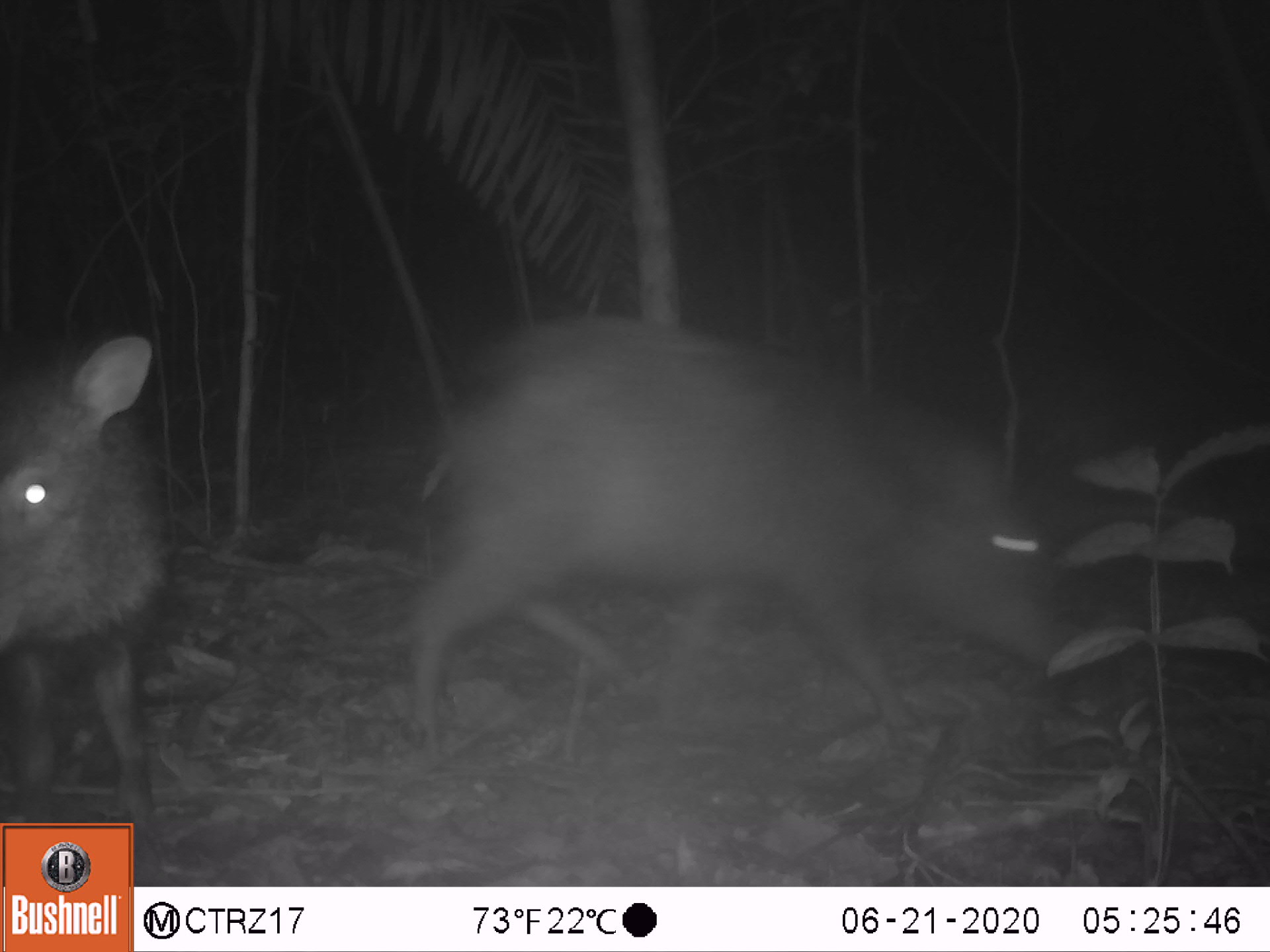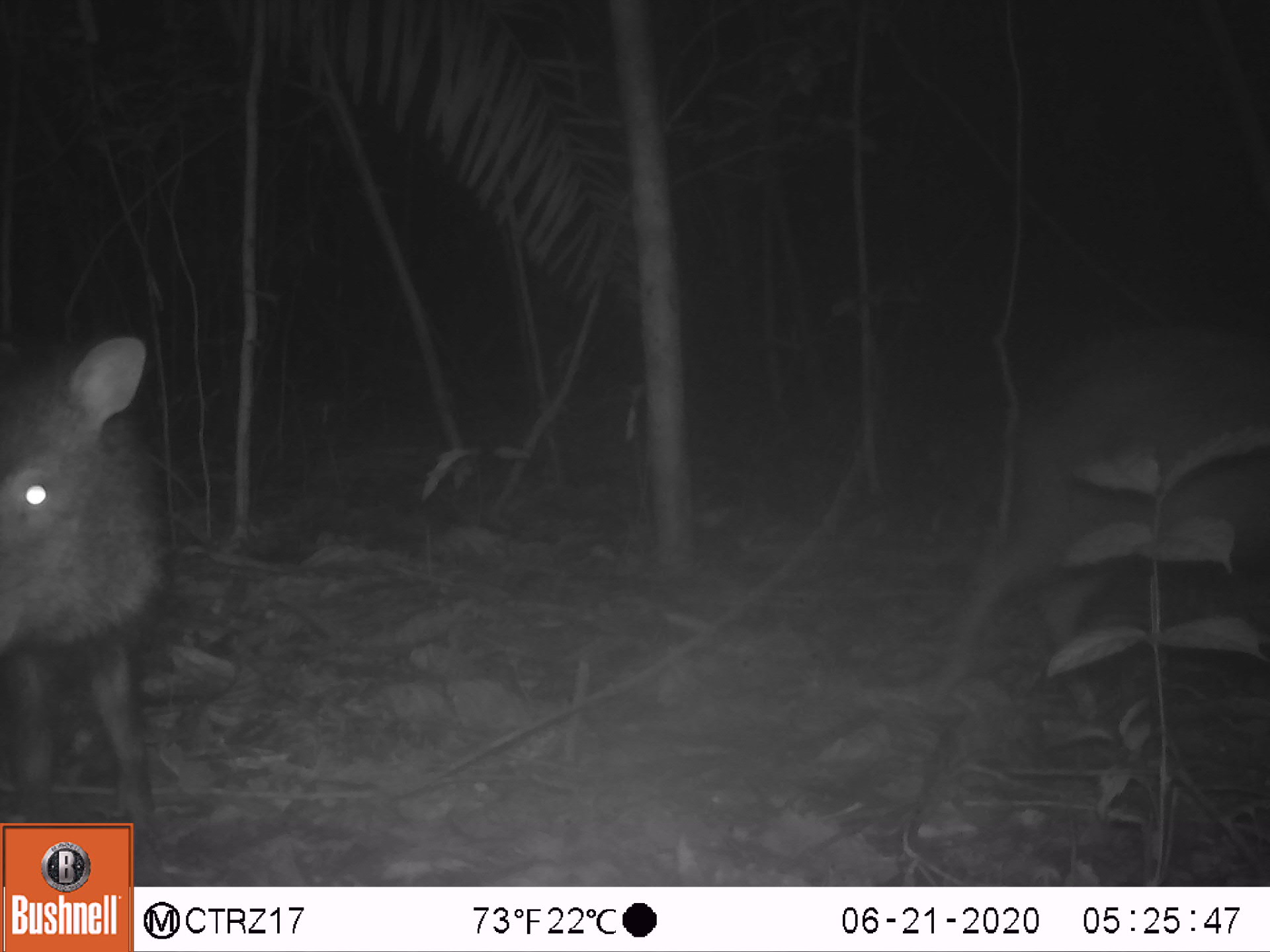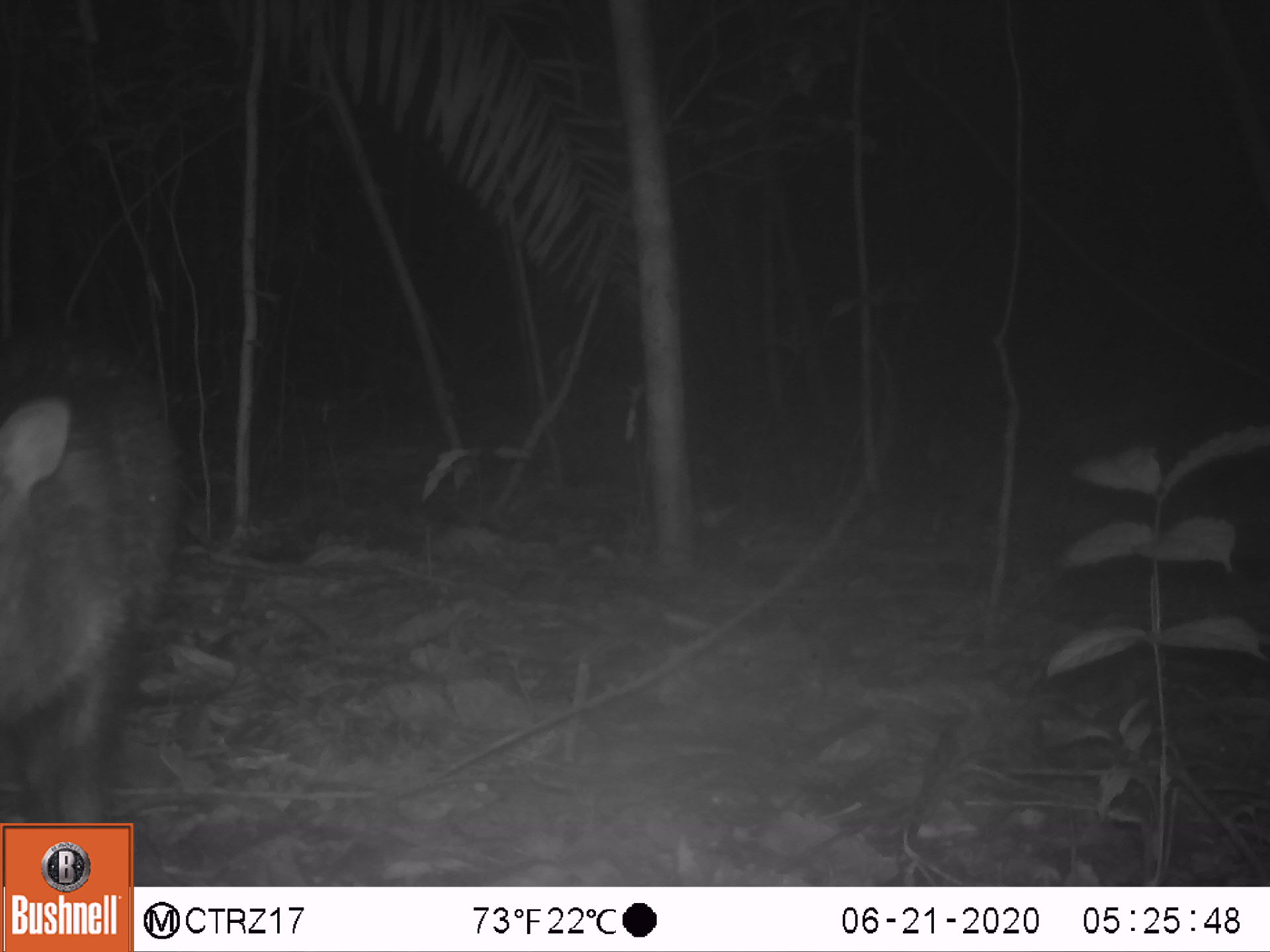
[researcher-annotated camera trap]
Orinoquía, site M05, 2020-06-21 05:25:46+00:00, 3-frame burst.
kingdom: Animalia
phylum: Chordata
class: Mammalia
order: Artiodactyla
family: Tayassuidae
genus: Pecari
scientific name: Pecari tajacu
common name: collared peccary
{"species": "collared peccary (Pecari tajacu)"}